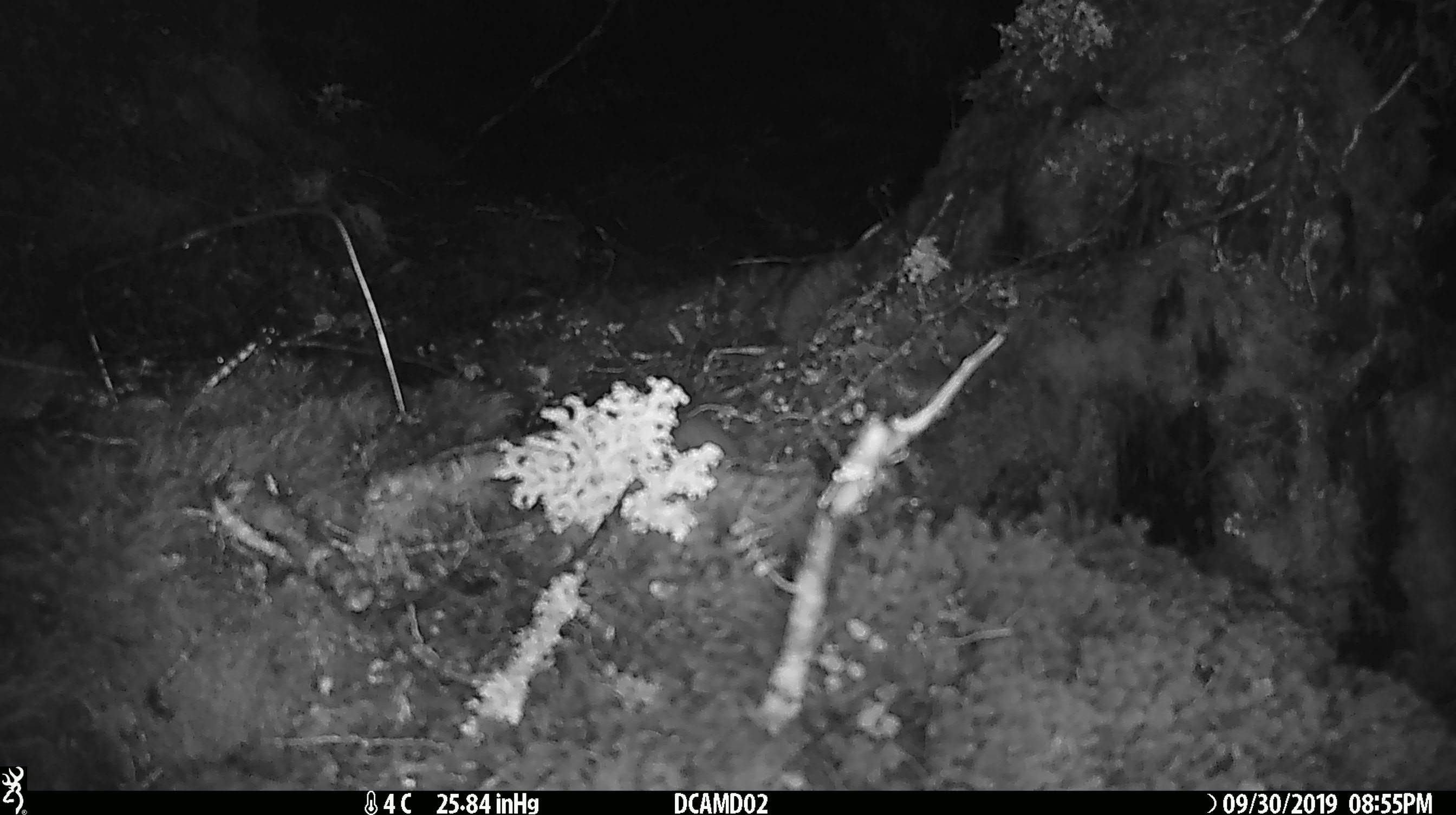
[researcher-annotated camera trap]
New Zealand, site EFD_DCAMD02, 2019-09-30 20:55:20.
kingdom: Animalia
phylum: Chordata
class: Mammalia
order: Rodentia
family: Muridae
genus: Mus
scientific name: Mus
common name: mouse